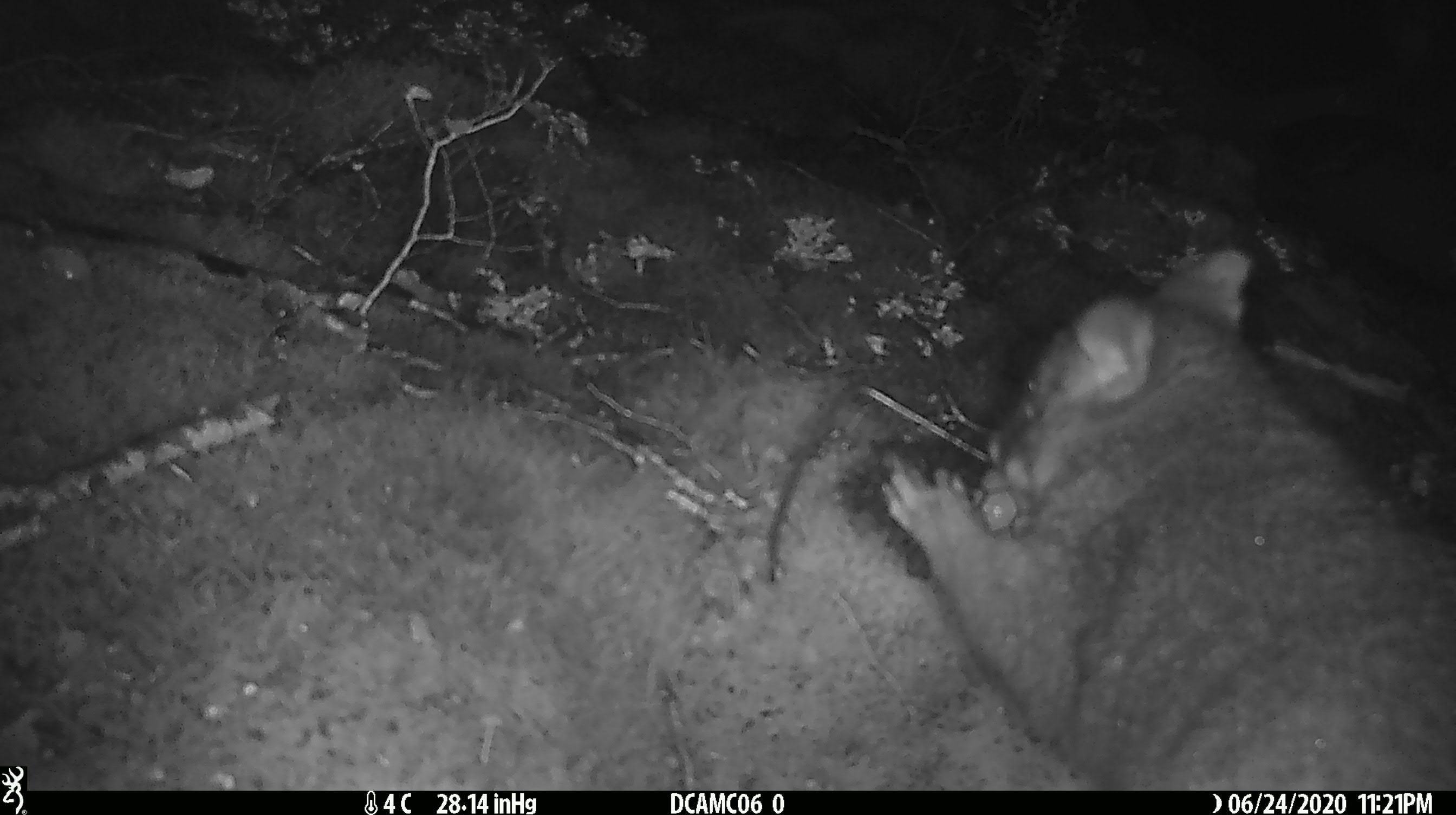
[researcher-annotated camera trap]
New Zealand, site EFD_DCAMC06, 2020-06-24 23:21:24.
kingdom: Animalia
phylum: Chordata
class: Mammalia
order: Diprotodontia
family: Phalangeridae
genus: Trichosurus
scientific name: Trichosurus vulpecula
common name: common brushtail possum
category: possum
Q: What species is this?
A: Possum (common brushtail possum) (Trichosurus vulpecula).